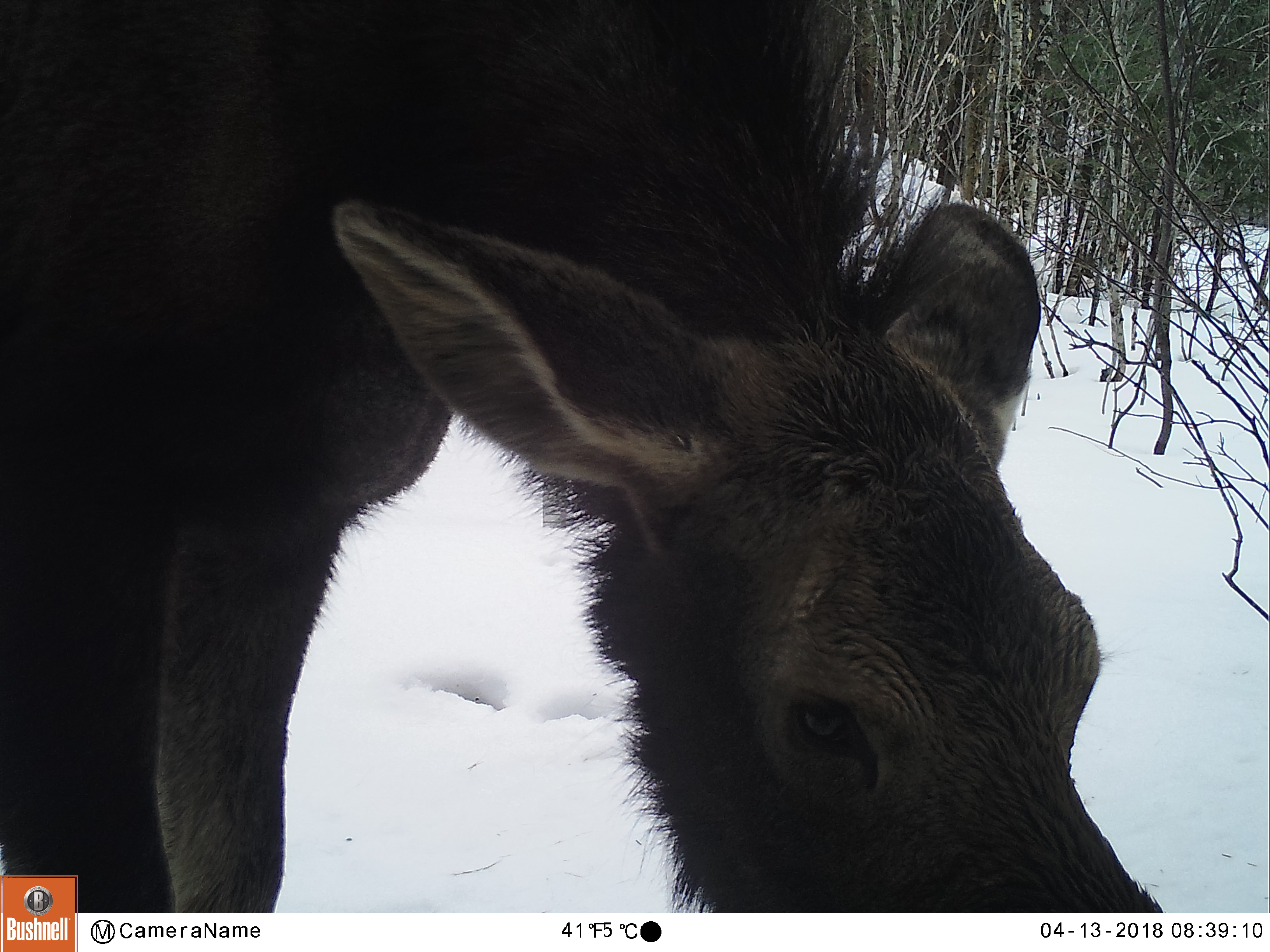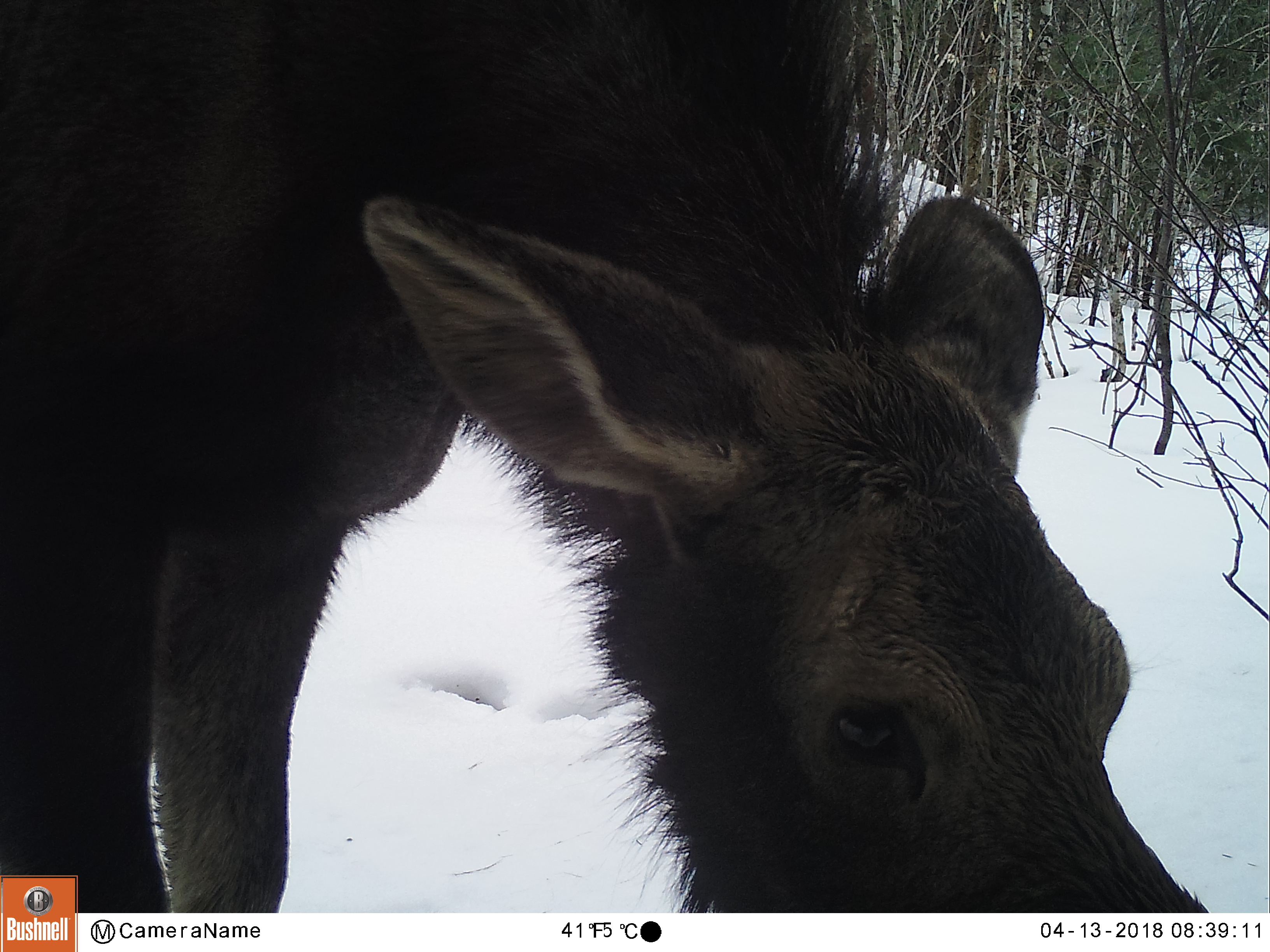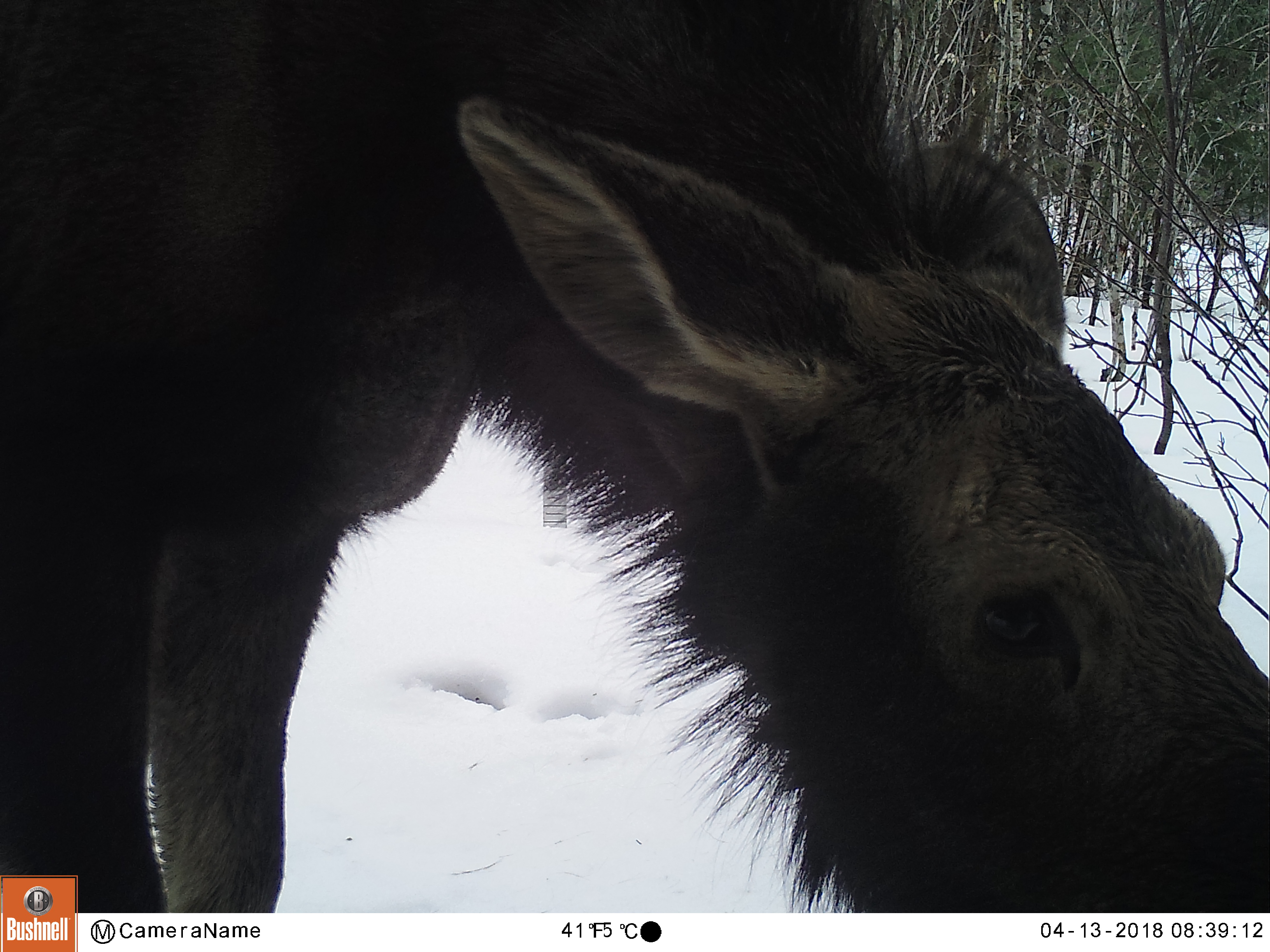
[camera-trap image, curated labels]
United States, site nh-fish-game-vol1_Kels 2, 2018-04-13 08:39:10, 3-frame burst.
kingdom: Animalia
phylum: Chordata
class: Mammalia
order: Artiodactyla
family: Cervidae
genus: Alces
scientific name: Alces alces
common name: moose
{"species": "moose (Alces alces)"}